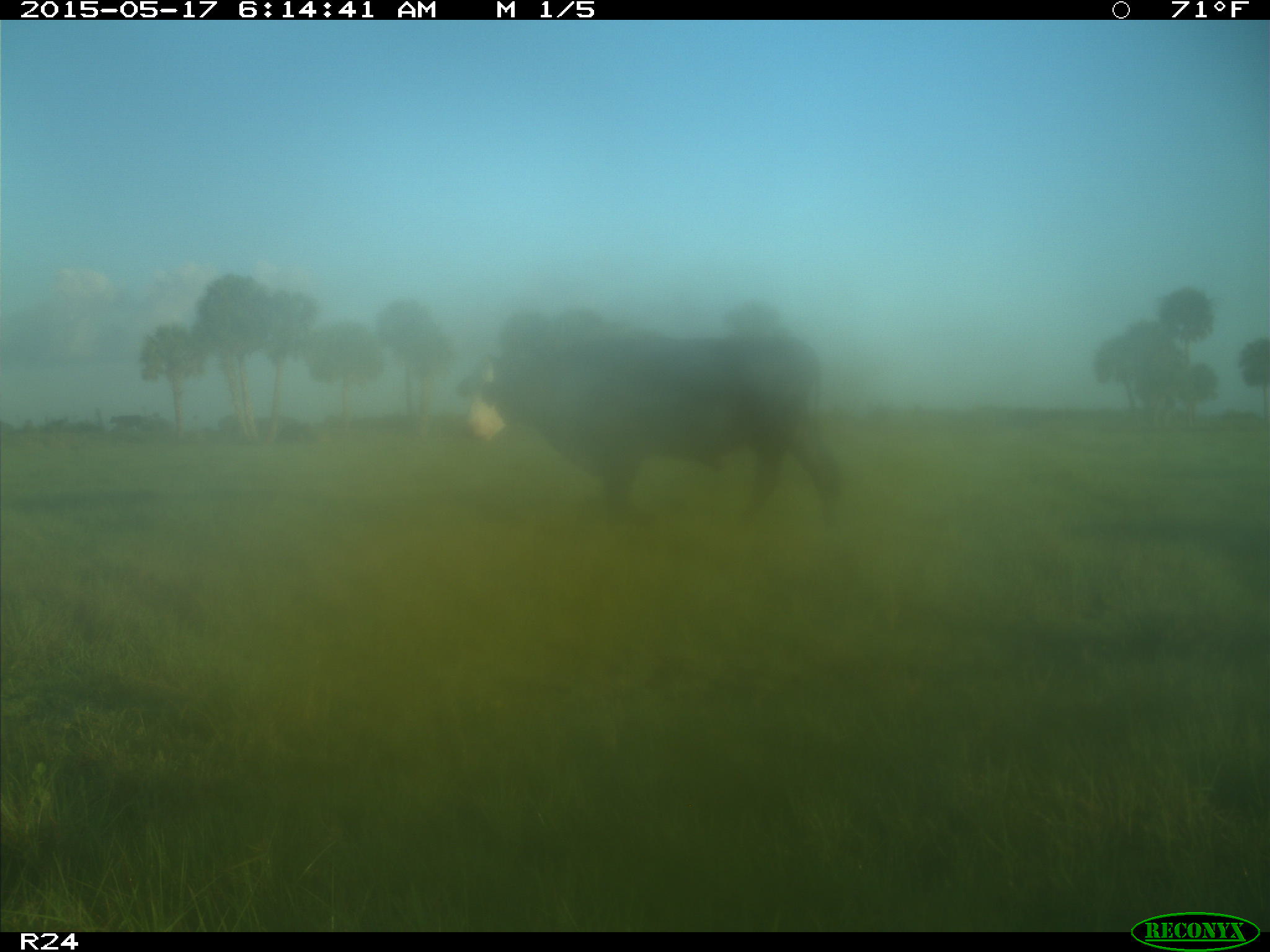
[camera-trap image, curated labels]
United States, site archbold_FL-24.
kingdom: Animalia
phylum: Chordata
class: Mammalia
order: Artiodactyla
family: Bovidae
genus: Bos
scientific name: Bos taurus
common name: domestic cow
Bos taurus (domestic cow).